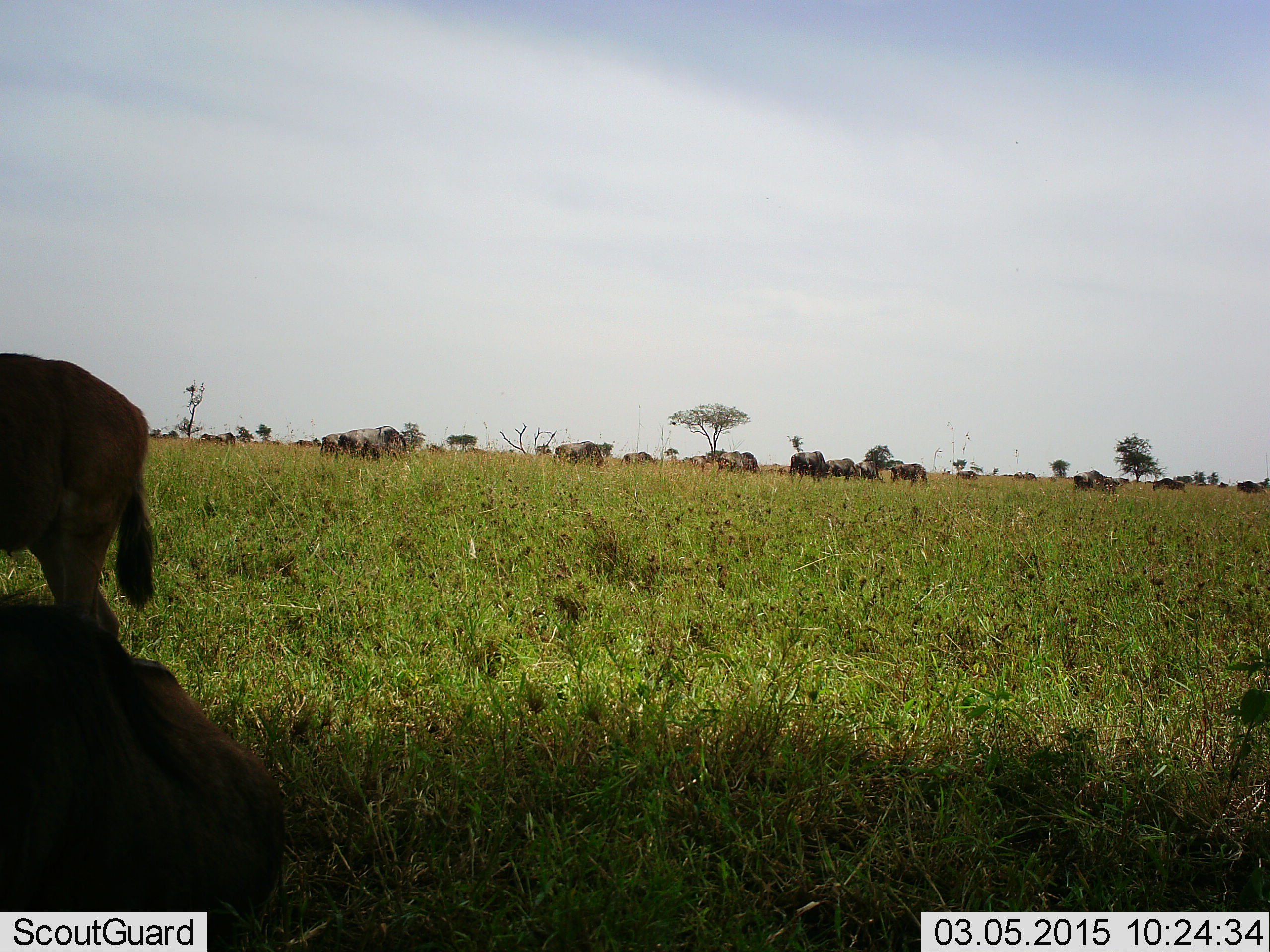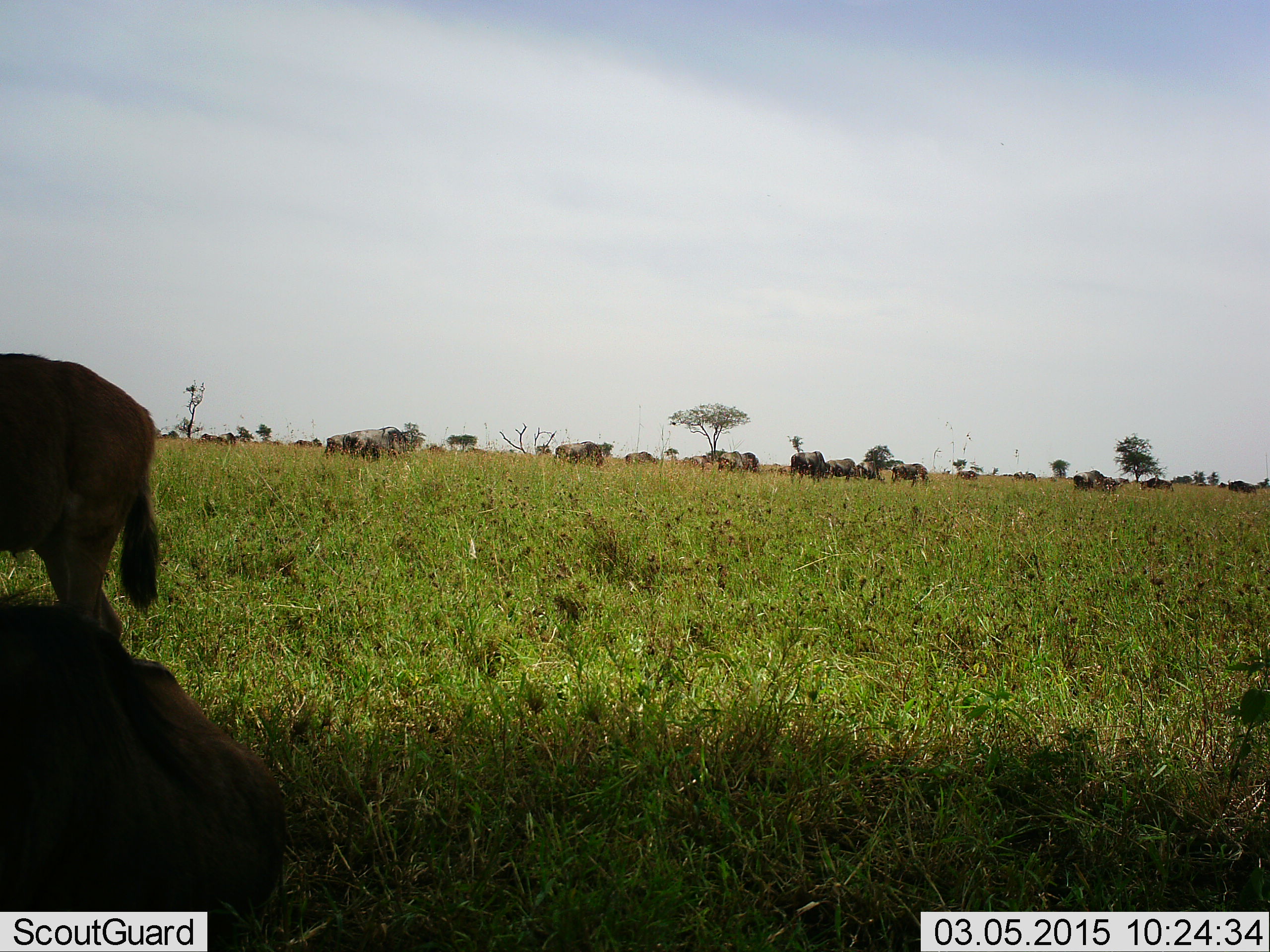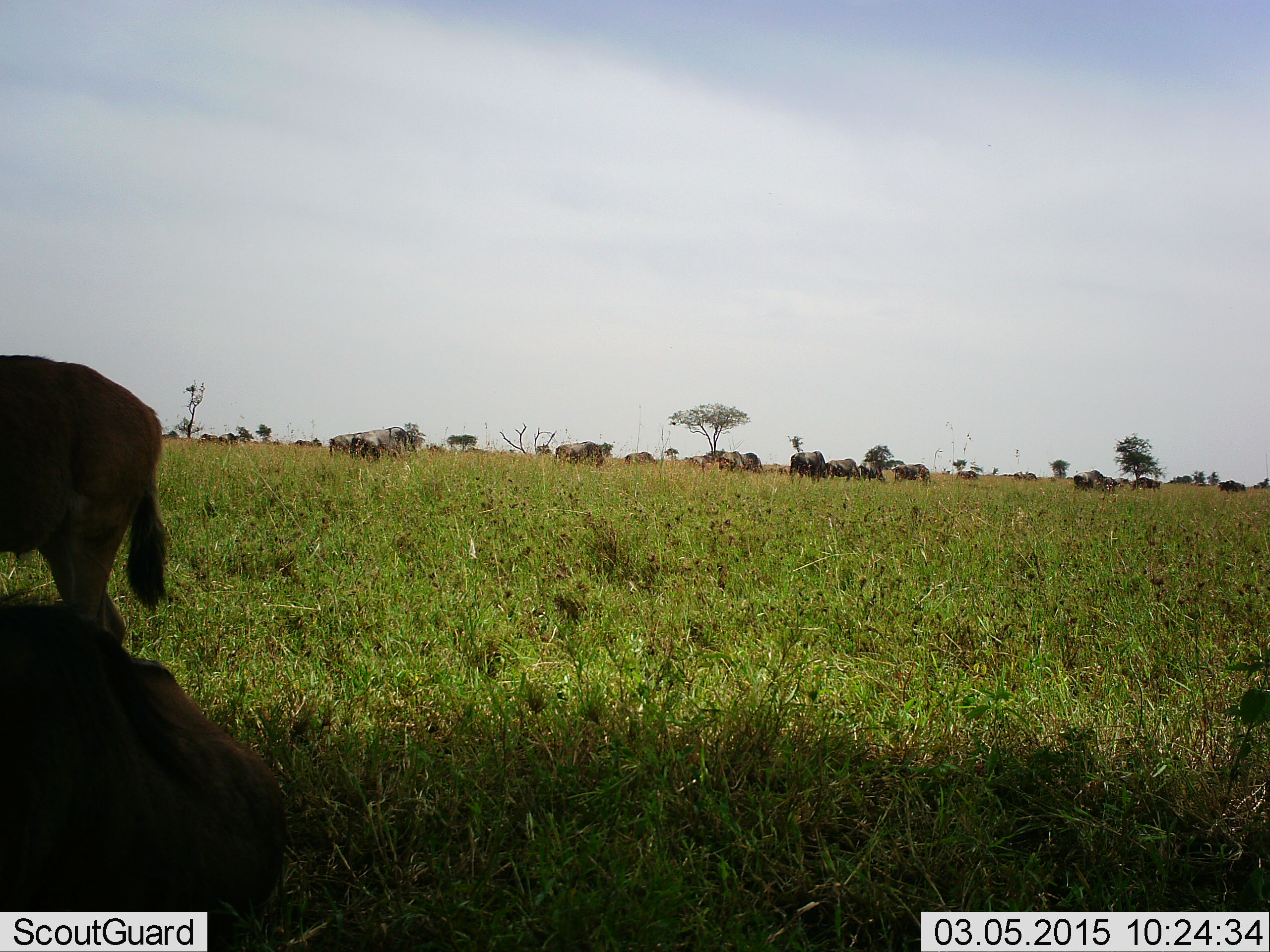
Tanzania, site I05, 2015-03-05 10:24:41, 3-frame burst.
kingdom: Animalia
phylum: Chordata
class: Mammalia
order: Artiodactyla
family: Bovidae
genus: Connochaetes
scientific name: Connochaetes taurinus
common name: blue wildebeest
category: wildebeest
Wildebeest (blue wildebeest) (Connochaetes taurinus), count 11-50. Behavior (volunteer vote fractions): standing 100%, resting 50%, moving 70%, interacting 0%. Young present (vote fraction): 20%. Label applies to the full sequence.